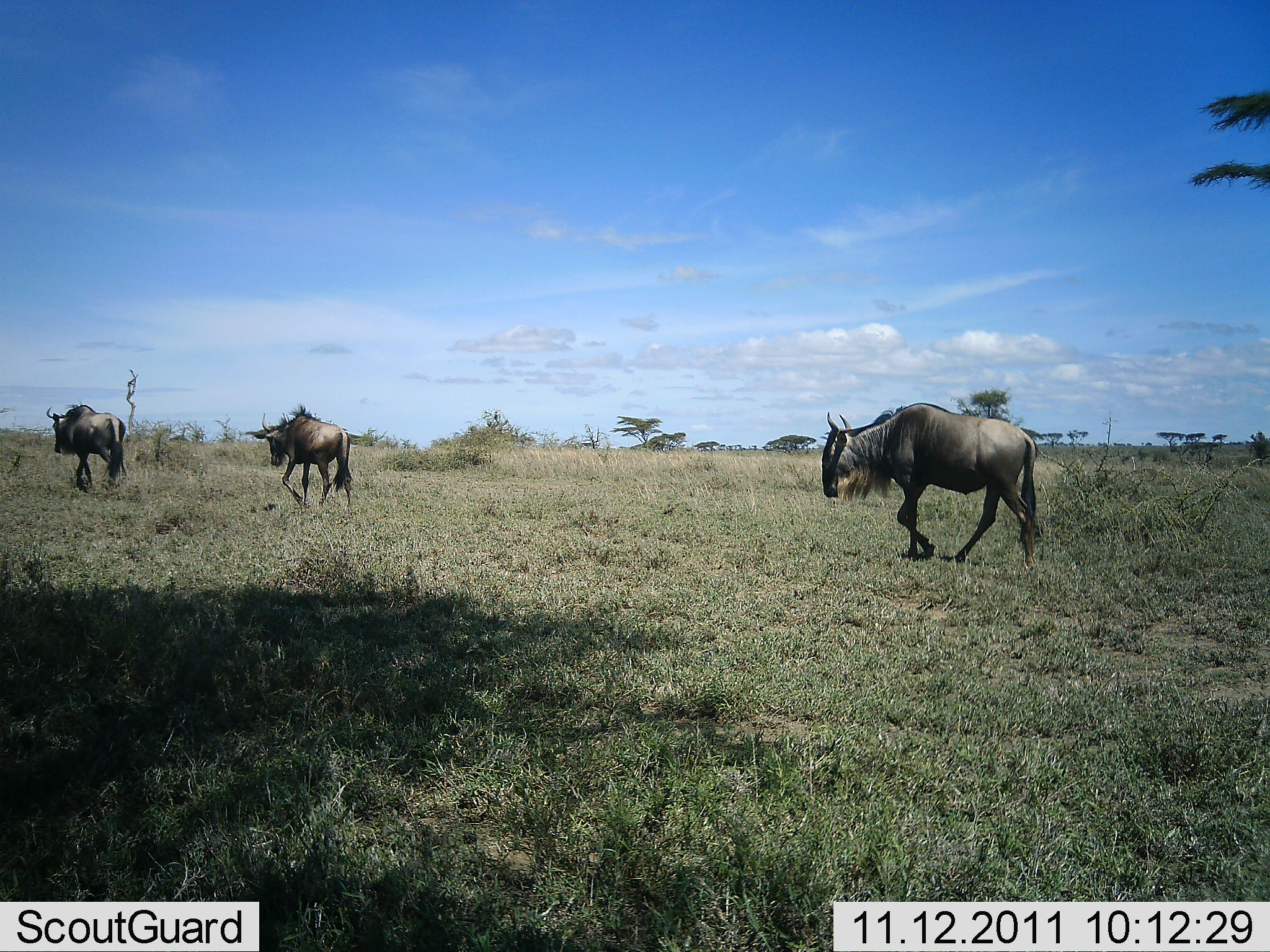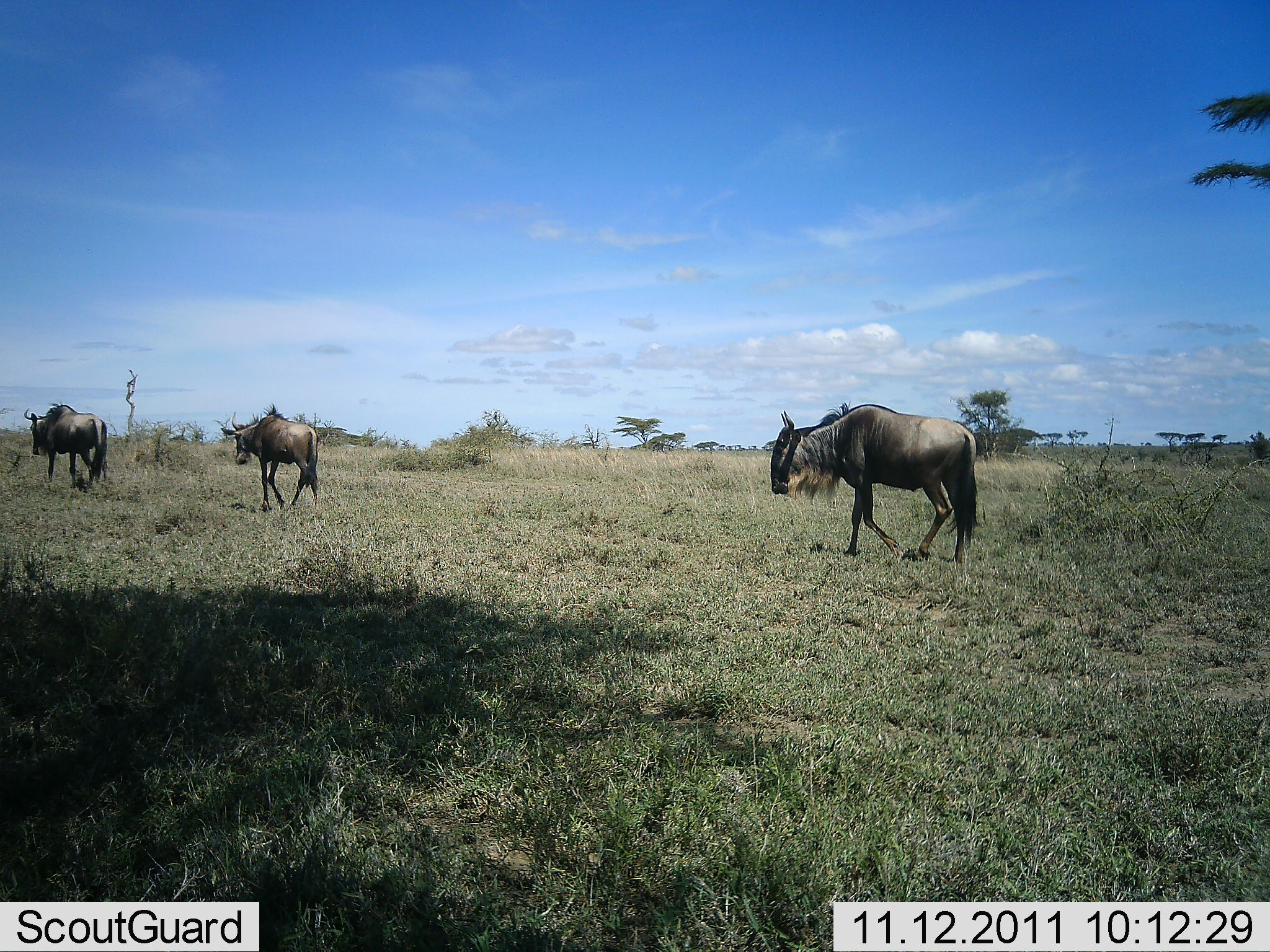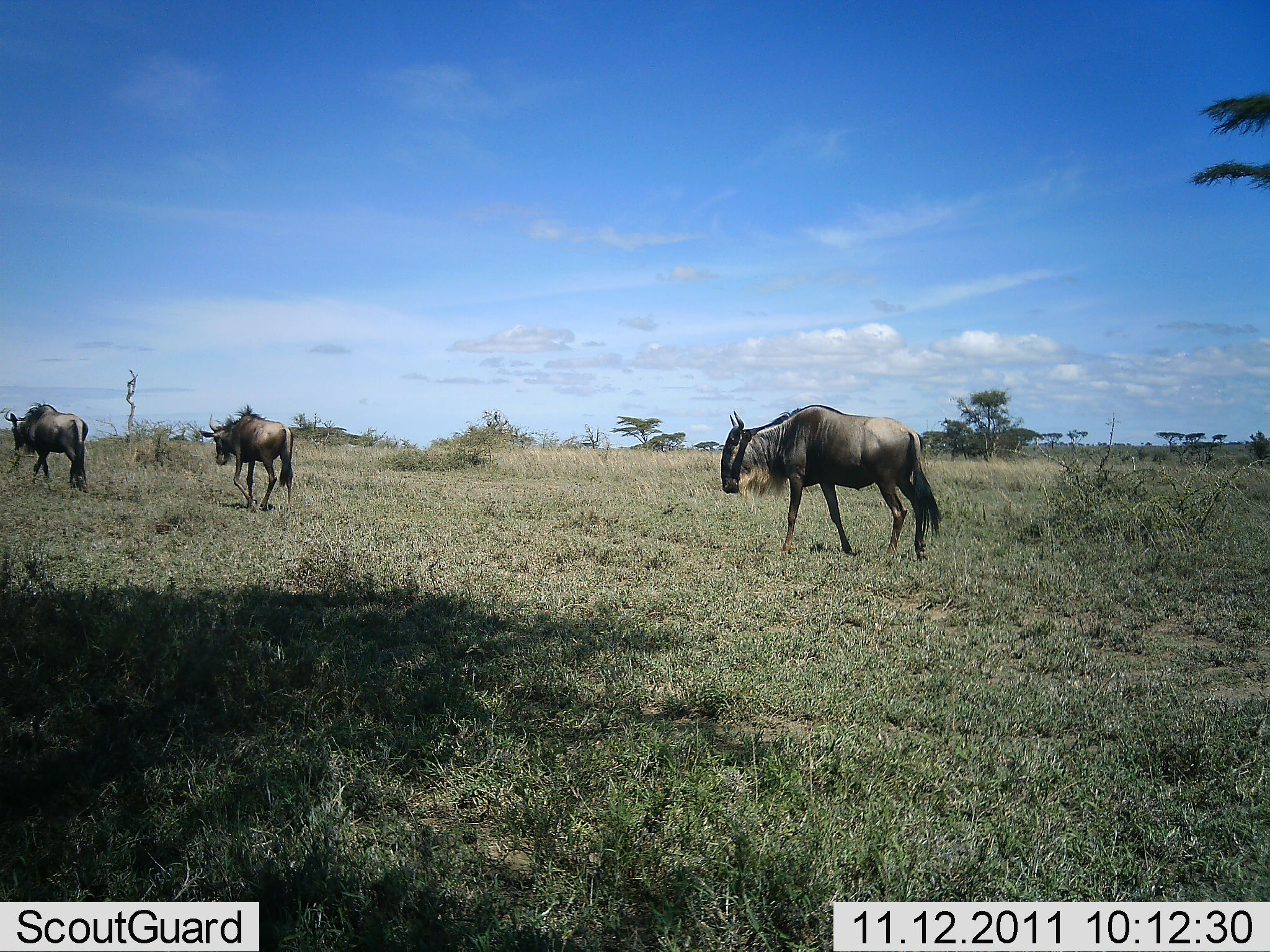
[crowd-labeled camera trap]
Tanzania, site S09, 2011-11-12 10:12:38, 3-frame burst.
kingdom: Animalia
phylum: Chordata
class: Mammalia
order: Artiodactyla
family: Bovidae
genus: Connochaetes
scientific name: Connochaetes taurinus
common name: blue wildebeest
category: wildebeest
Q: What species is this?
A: Wildebeest (blue wildebeest) (Connochaetes taurinus).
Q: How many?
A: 3.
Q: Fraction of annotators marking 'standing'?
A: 8%.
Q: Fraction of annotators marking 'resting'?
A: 0%.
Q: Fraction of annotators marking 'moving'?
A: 92%.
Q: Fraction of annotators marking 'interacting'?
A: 0%.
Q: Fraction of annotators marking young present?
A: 0%.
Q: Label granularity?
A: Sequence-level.